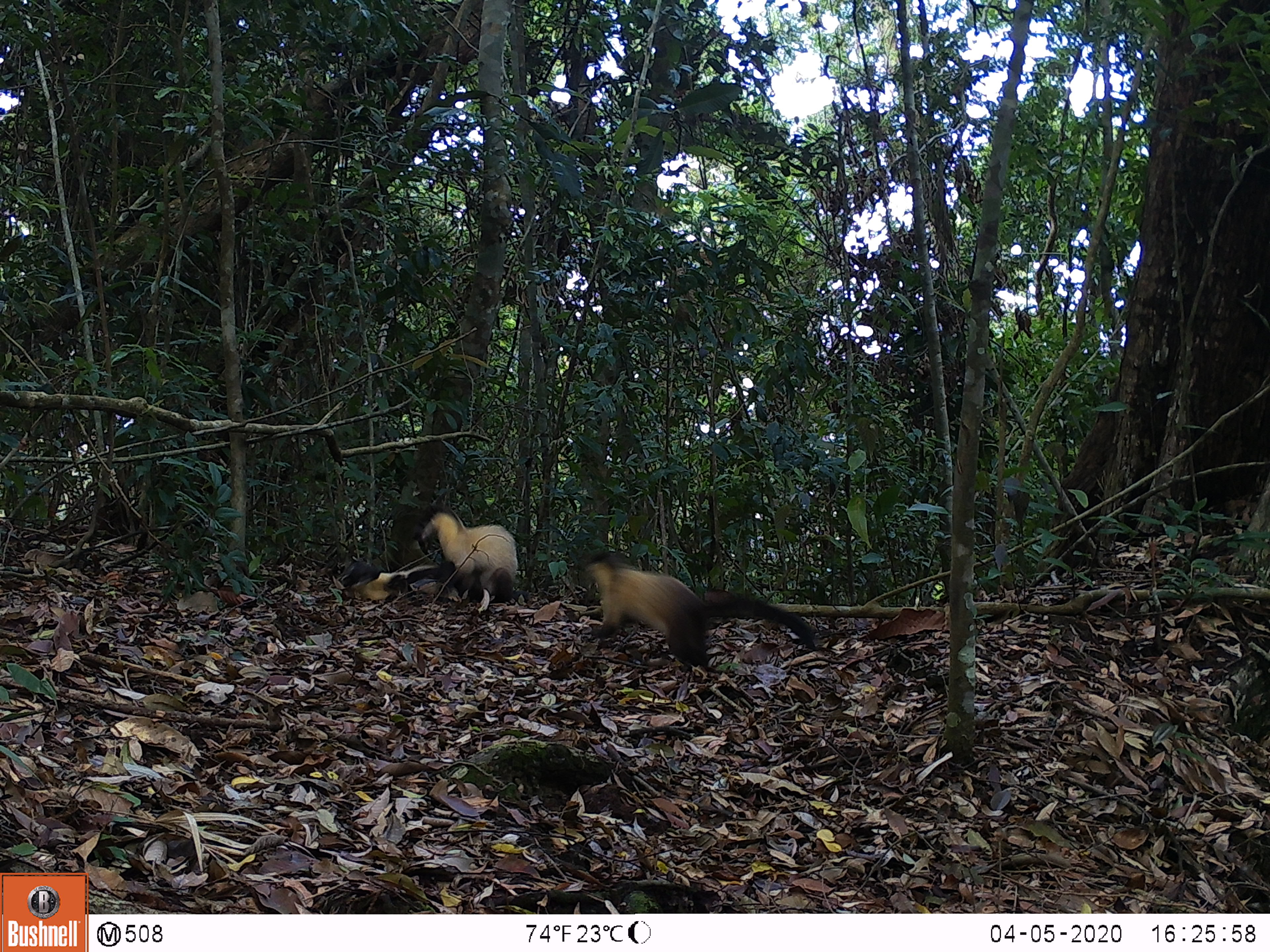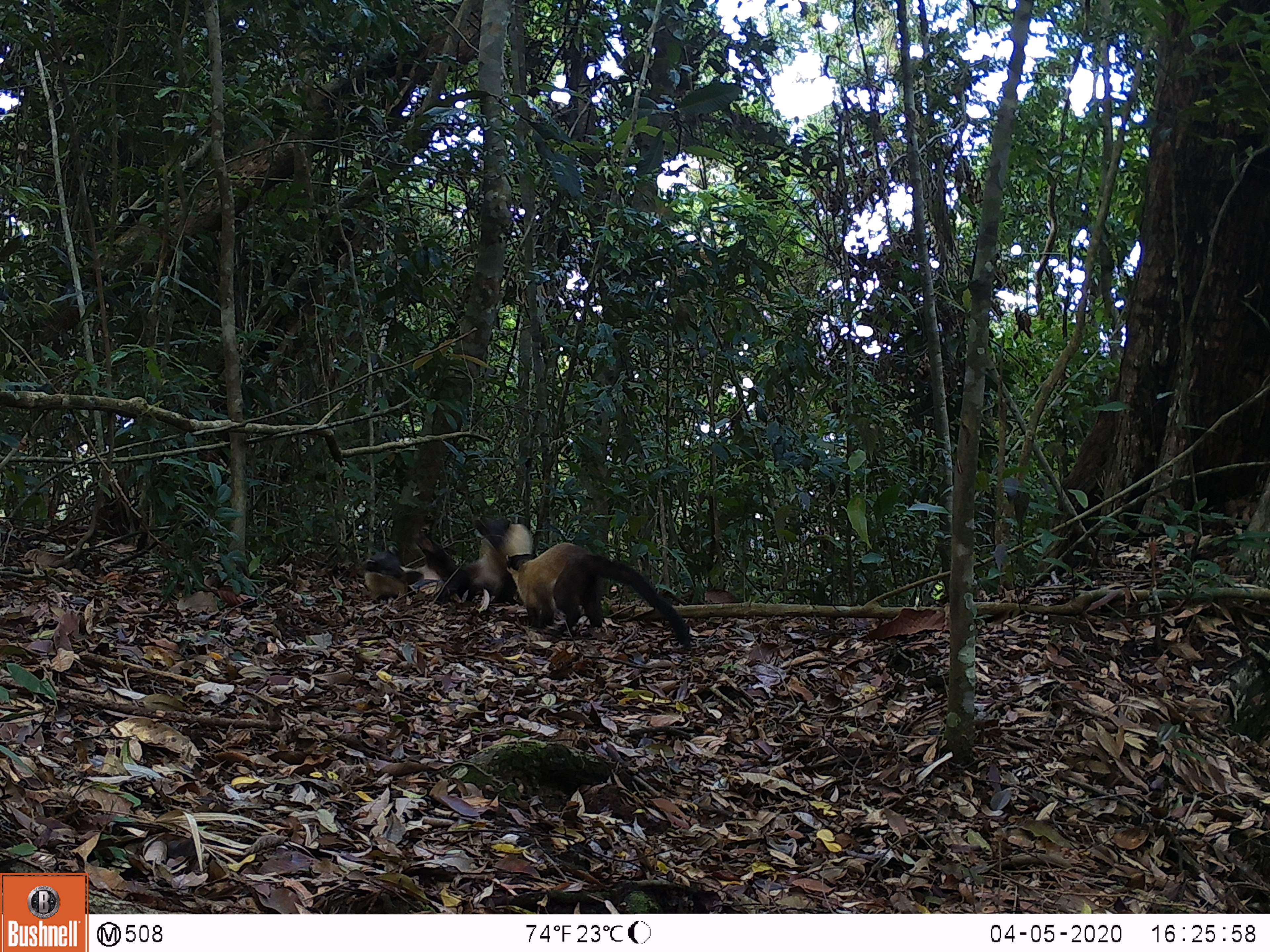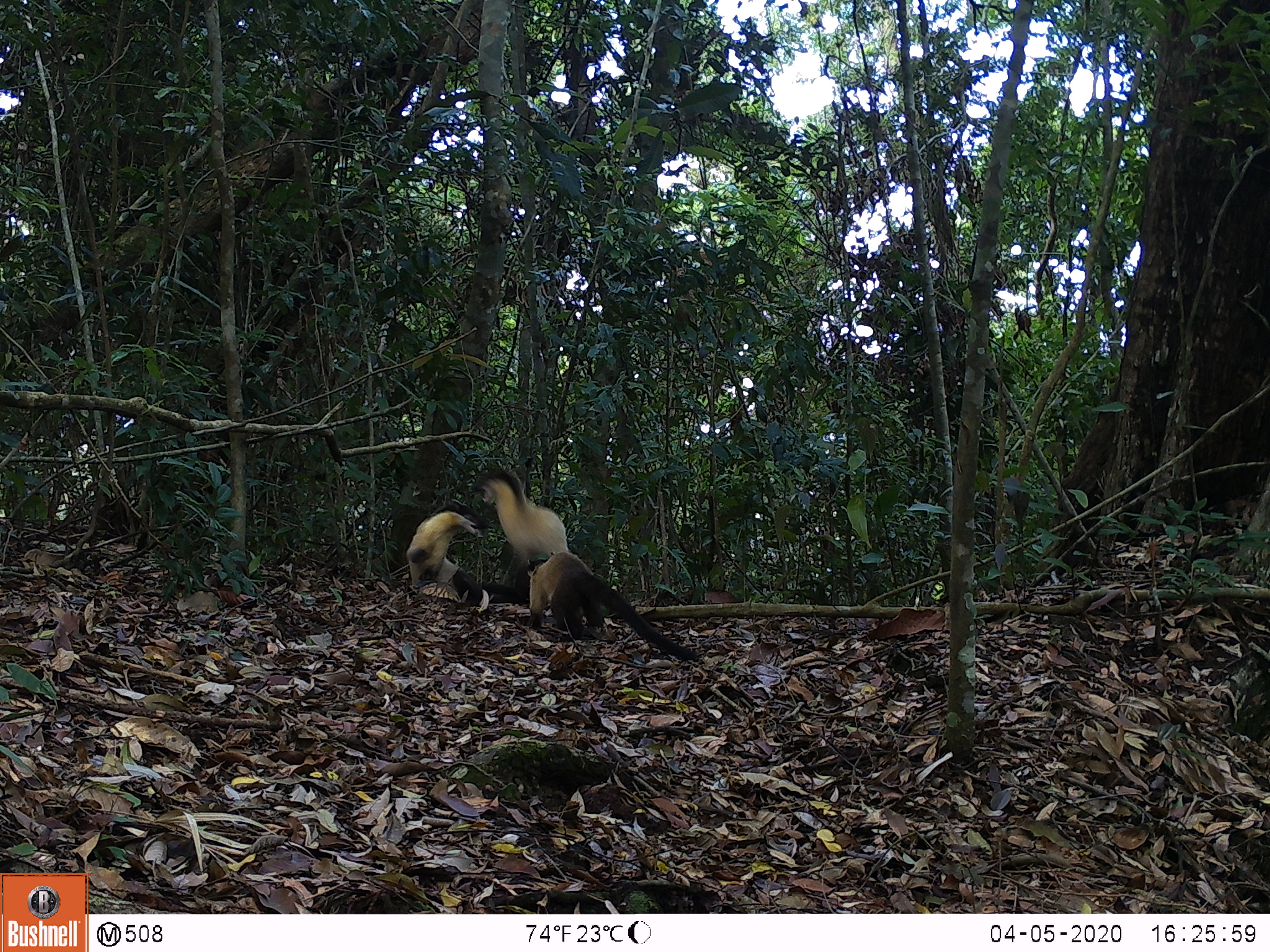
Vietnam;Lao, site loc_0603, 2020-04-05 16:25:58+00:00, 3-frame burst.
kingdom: Animalia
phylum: Chordata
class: Mammalia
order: Carnivora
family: Mustelidae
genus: Martes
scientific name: Martes flavigula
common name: yellow-throated marten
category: yellow throated marten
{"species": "yellow throated marten (yellow-throated marten) (Martes flavigula)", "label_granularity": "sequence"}